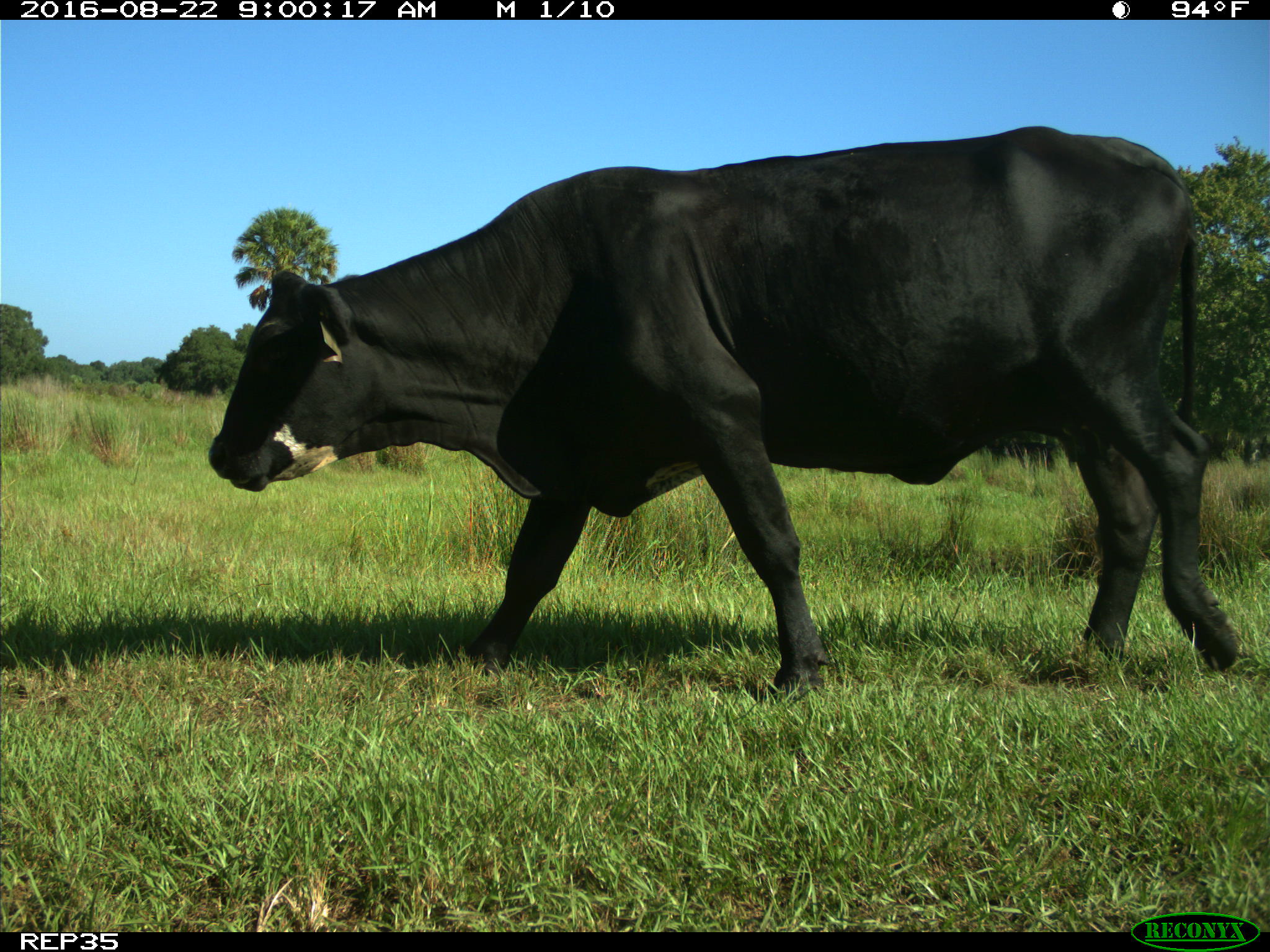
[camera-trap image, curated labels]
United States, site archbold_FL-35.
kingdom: Animalia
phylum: Chordata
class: Mammalia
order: Artiodactyla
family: Bovidae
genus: Bos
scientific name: Bos taurus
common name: domestic cow